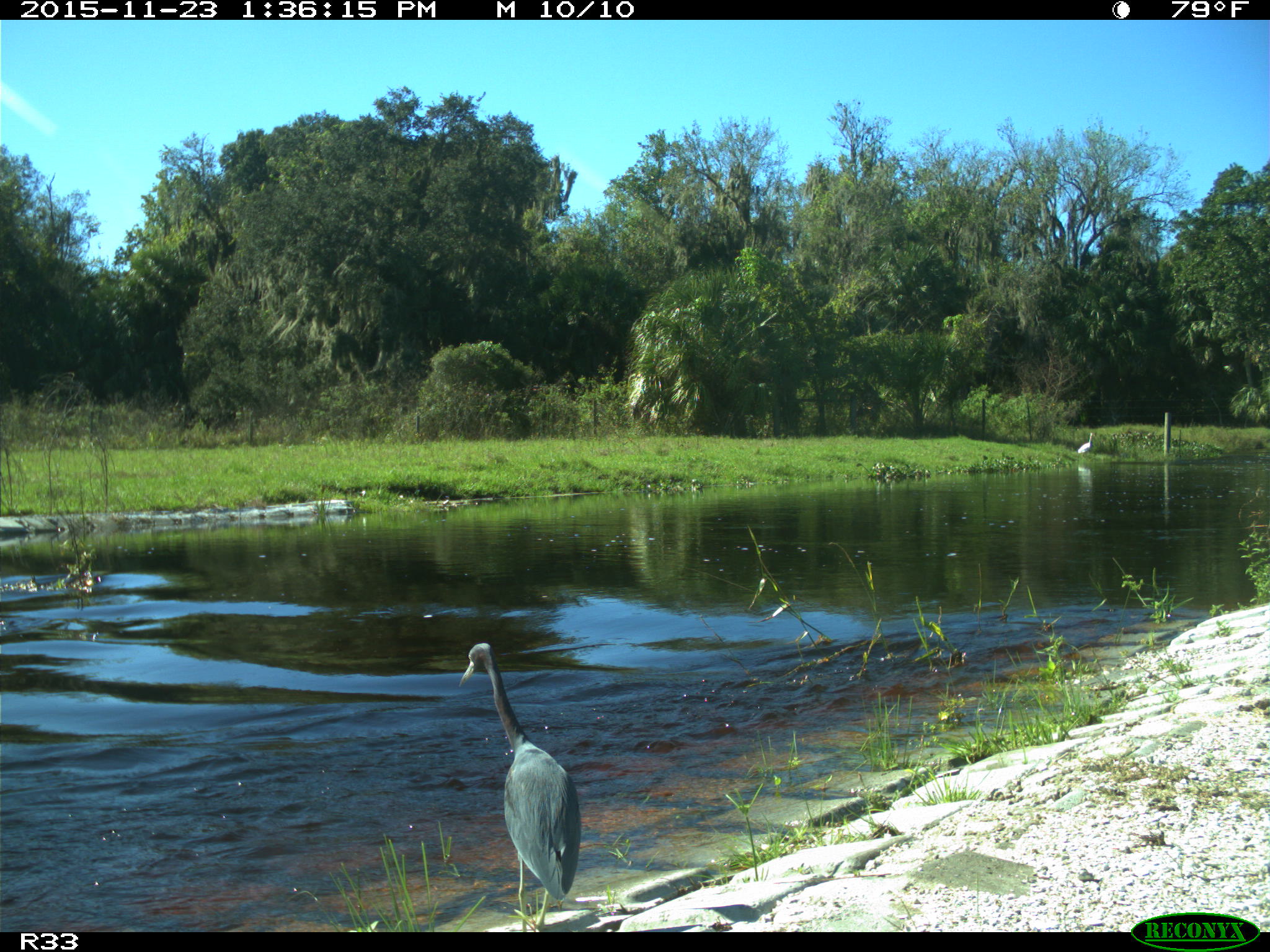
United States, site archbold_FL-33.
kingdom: Animalia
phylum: Chordata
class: Aves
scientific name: Aves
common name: birds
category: unidentified bird